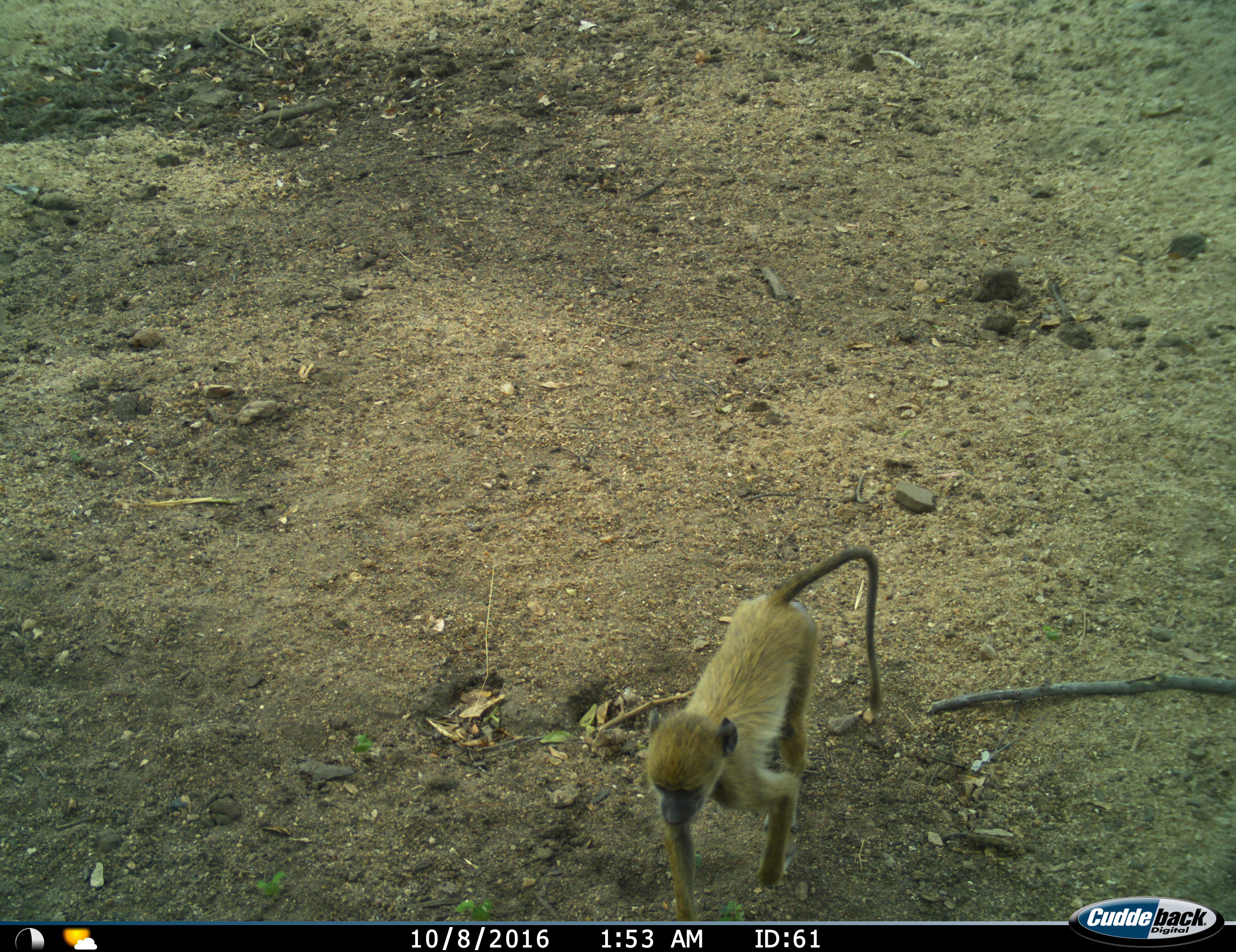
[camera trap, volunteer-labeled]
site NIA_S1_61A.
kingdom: Animalia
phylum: Chordata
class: Mammalia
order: Primates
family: Cercopithecidae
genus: Papio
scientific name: Papio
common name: baboon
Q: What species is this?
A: Baboon (Papio).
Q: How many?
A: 1.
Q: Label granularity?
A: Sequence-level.